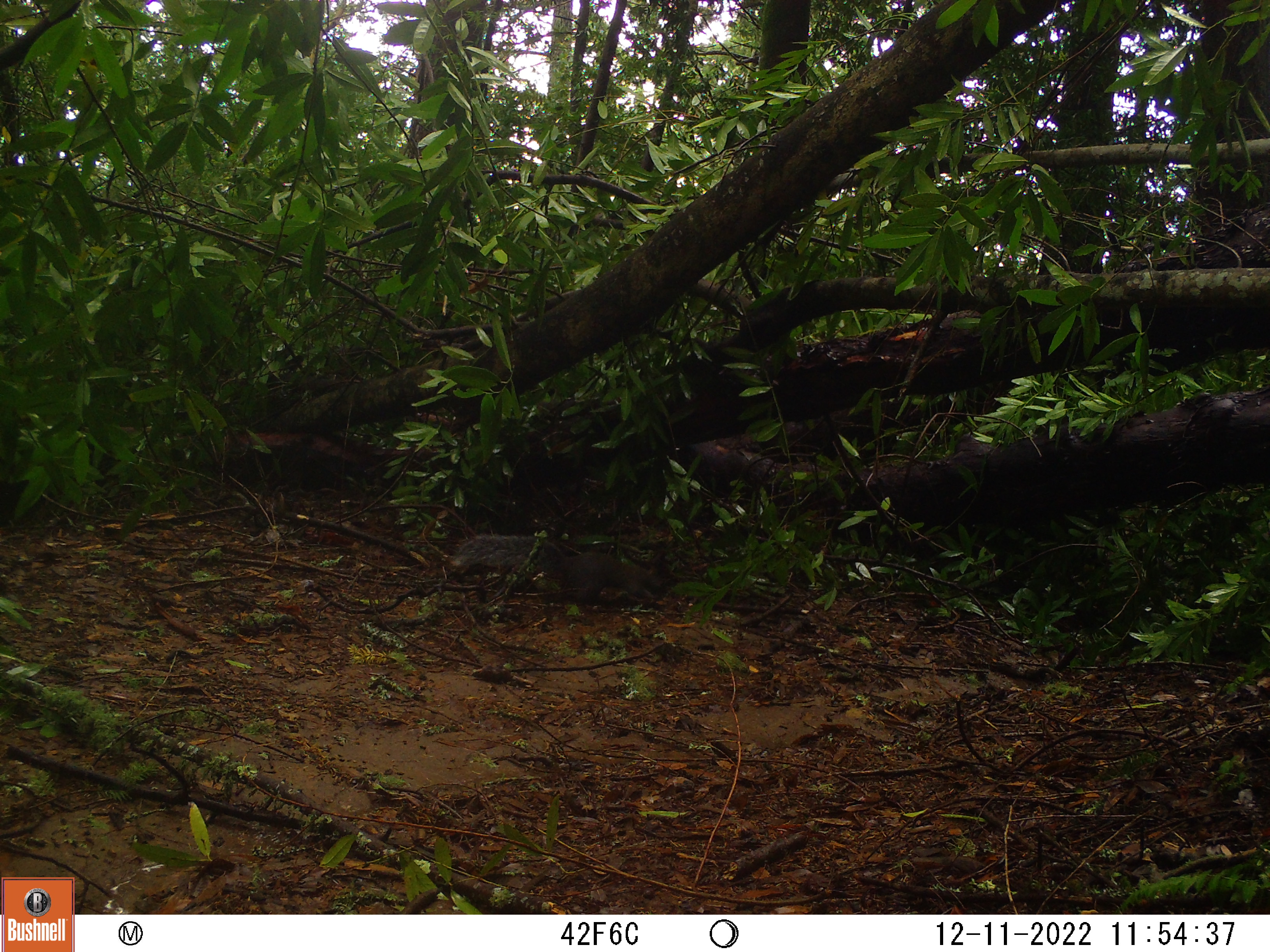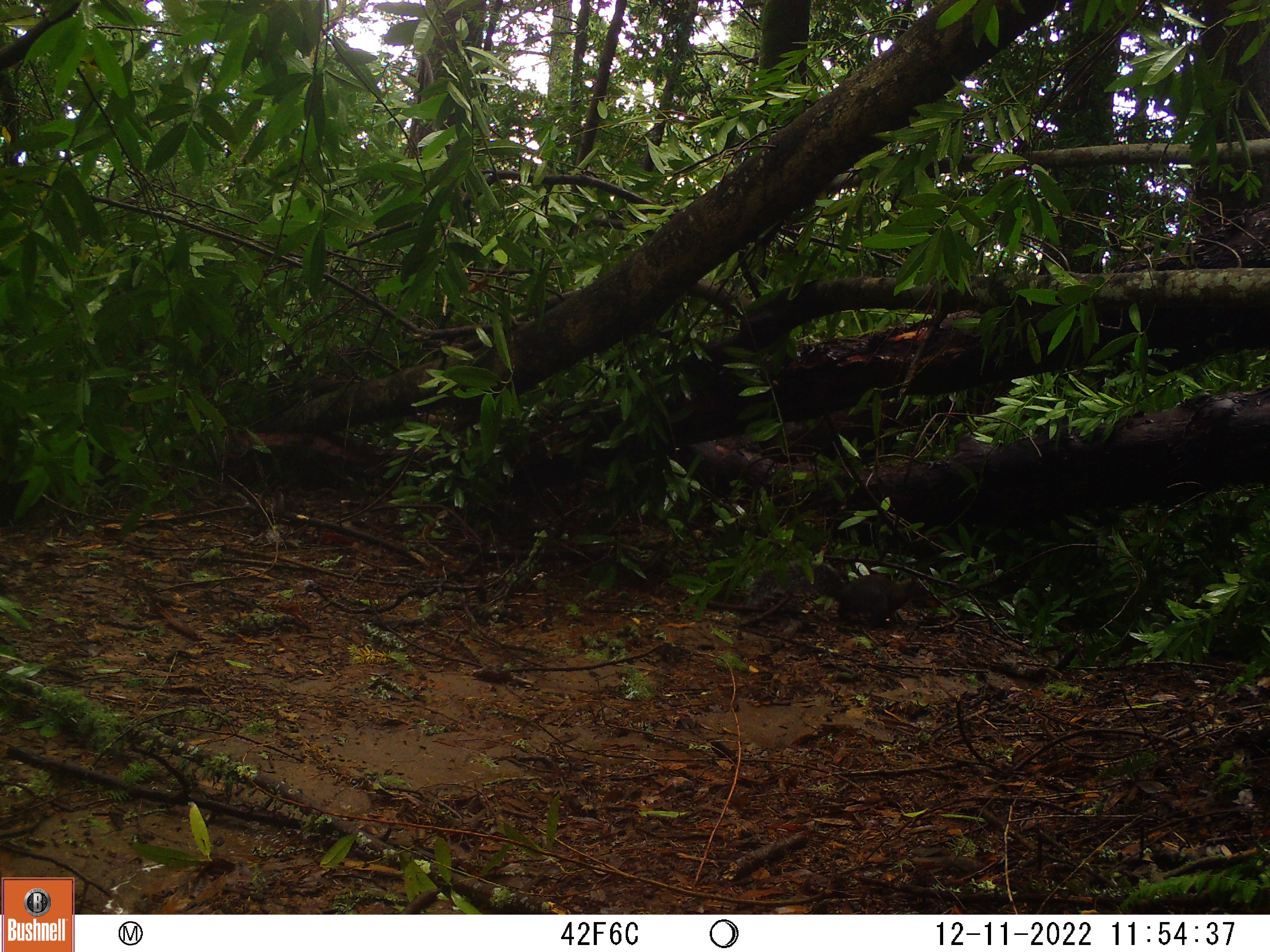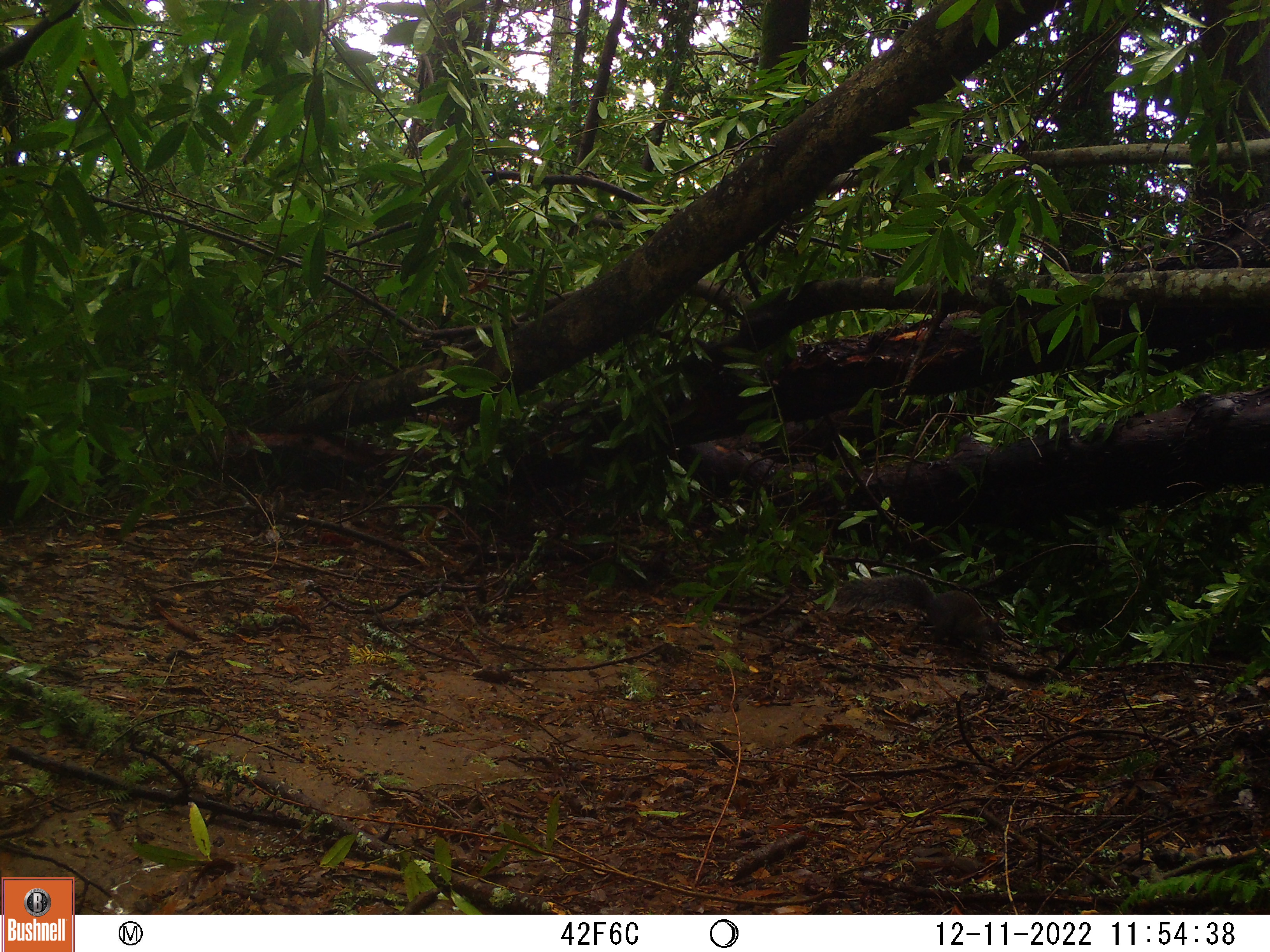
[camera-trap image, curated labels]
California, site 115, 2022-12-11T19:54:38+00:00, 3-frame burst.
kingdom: Animalia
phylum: Chordata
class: Mammalia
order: Rodentia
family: Sciuridae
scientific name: Sciuridae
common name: squirrel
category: unknown squirrel